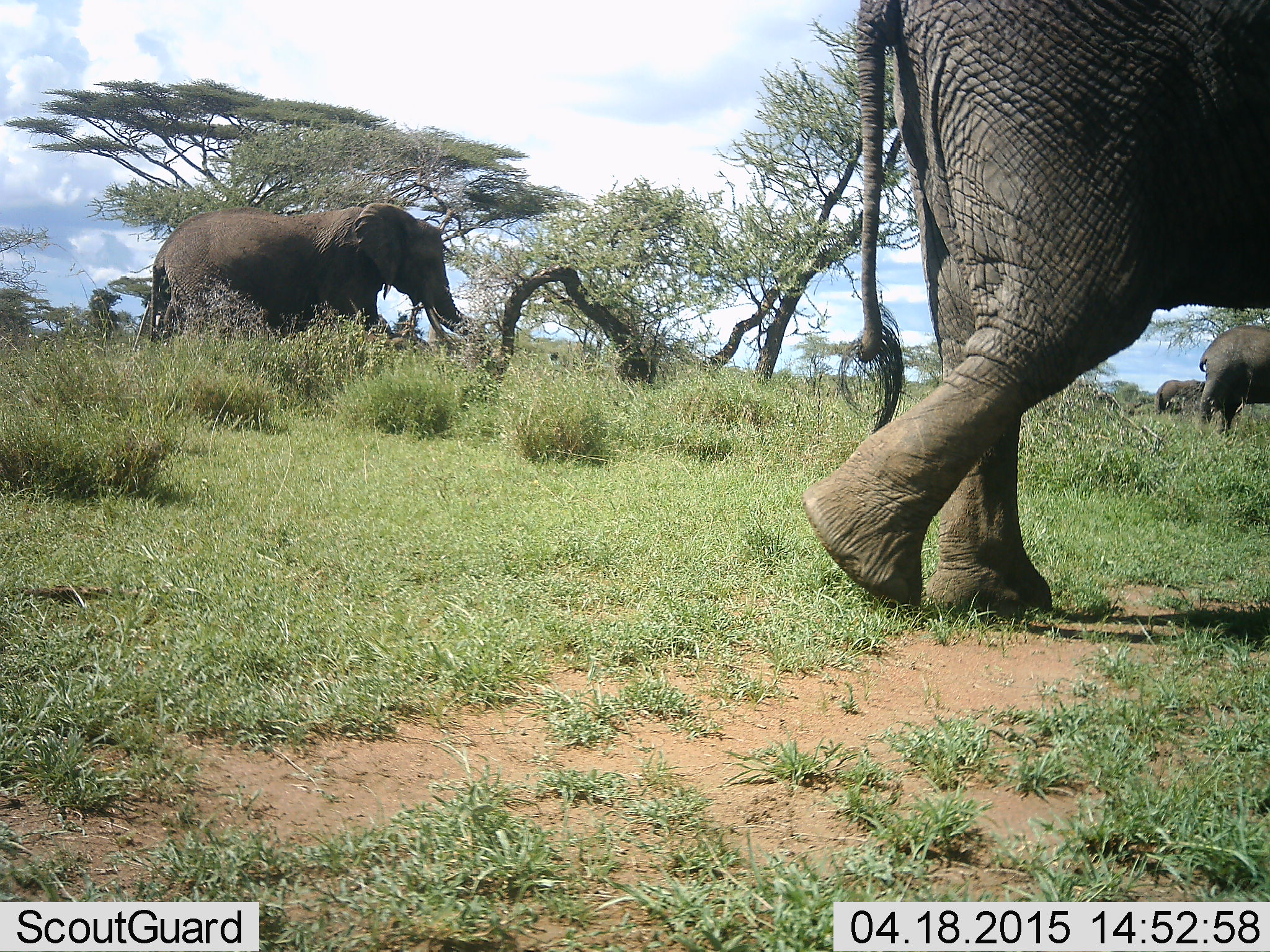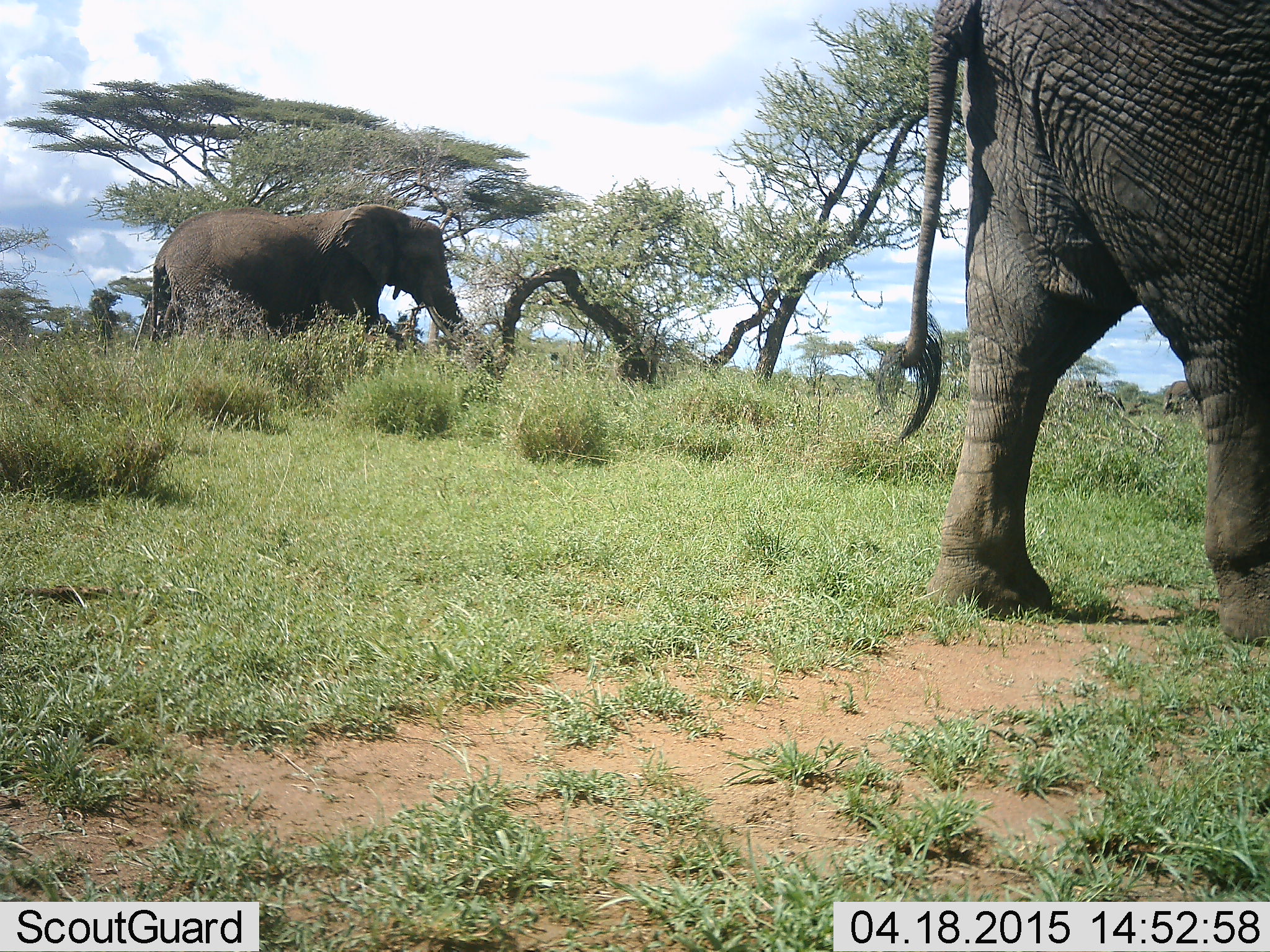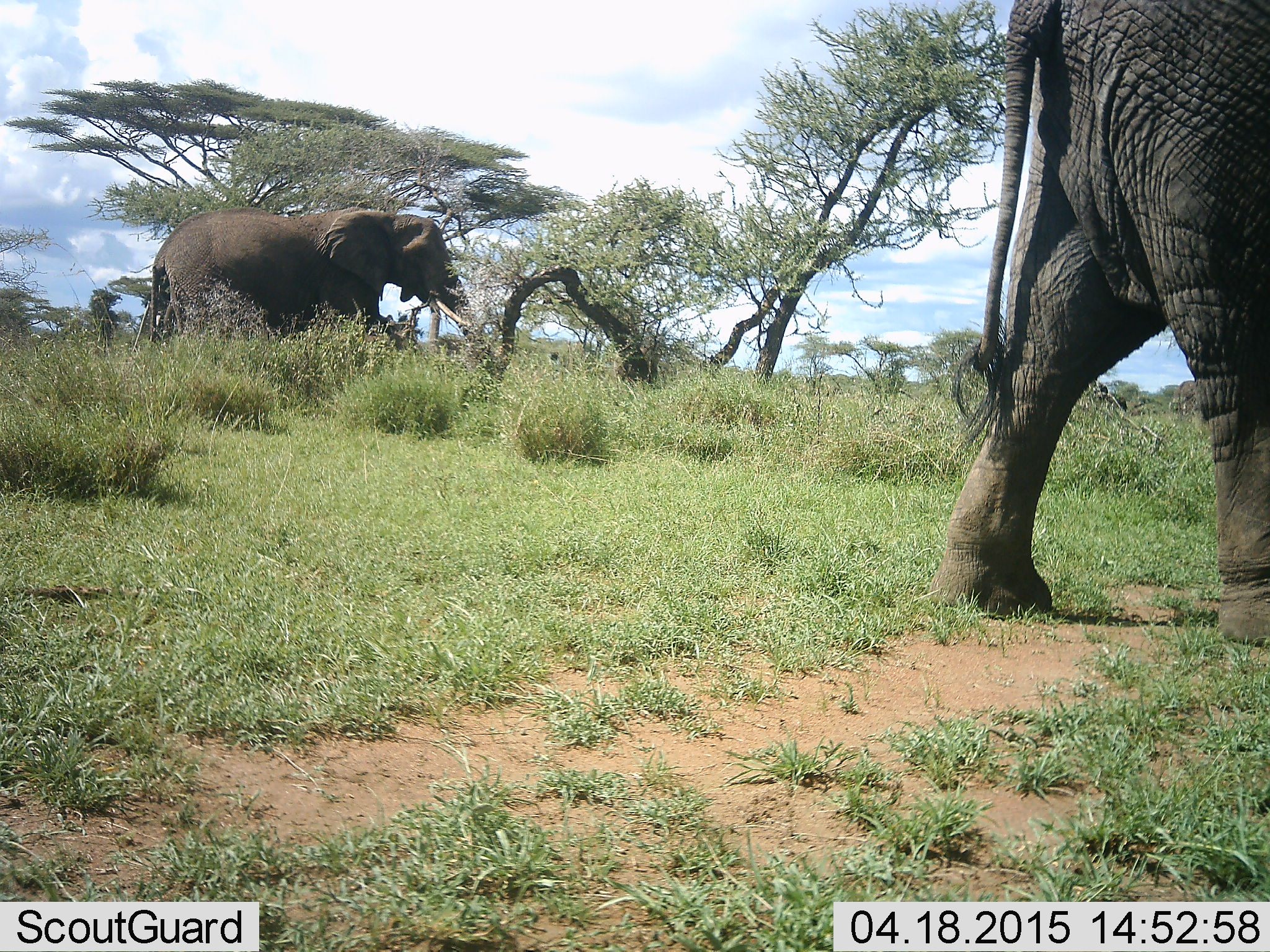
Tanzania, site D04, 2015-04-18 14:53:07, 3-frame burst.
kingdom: Animalia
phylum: Chordata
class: Mammalia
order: Proboscidea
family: Elephantidae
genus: Loxodonta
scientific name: Loxodonta africana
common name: african bush elephant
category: elephant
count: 4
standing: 50%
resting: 0%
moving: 90%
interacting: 0%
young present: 10%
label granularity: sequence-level